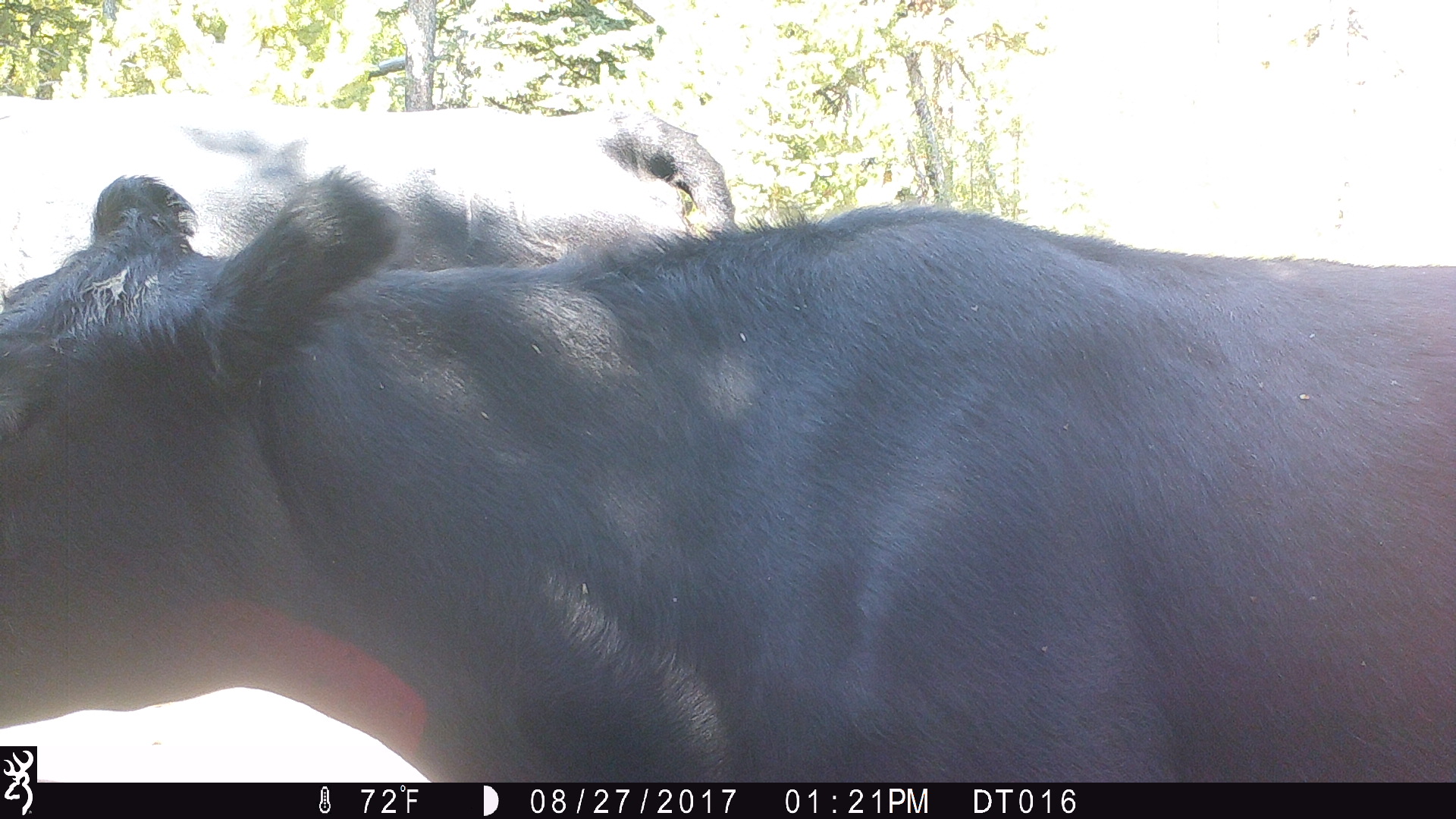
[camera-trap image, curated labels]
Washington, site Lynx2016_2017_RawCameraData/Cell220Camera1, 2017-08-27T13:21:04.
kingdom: Animalia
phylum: Chordata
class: Mammalia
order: Artiodactyla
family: Bovidae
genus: Bos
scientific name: Bos taurus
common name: domestic cattle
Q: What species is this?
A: Domestic cattle (Bos taurus).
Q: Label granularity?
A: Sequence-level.